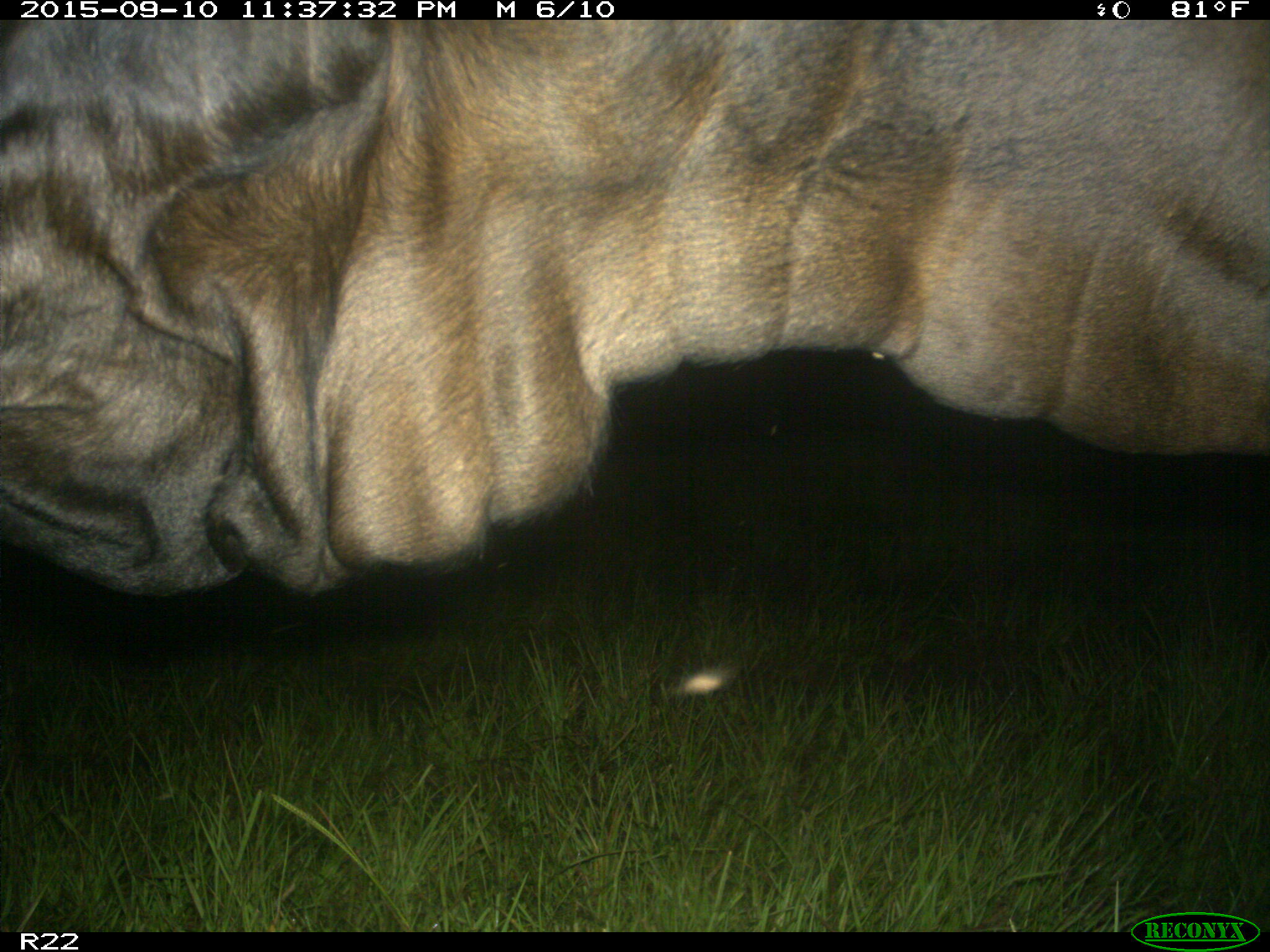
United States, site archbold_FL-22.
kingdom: Animalia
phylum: Chordata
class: Mammalia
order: Artiodactyla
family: Bovidae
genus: Bos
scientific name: Bos taurus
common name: domestic cow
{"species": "Bos taurus (domestic cow)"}